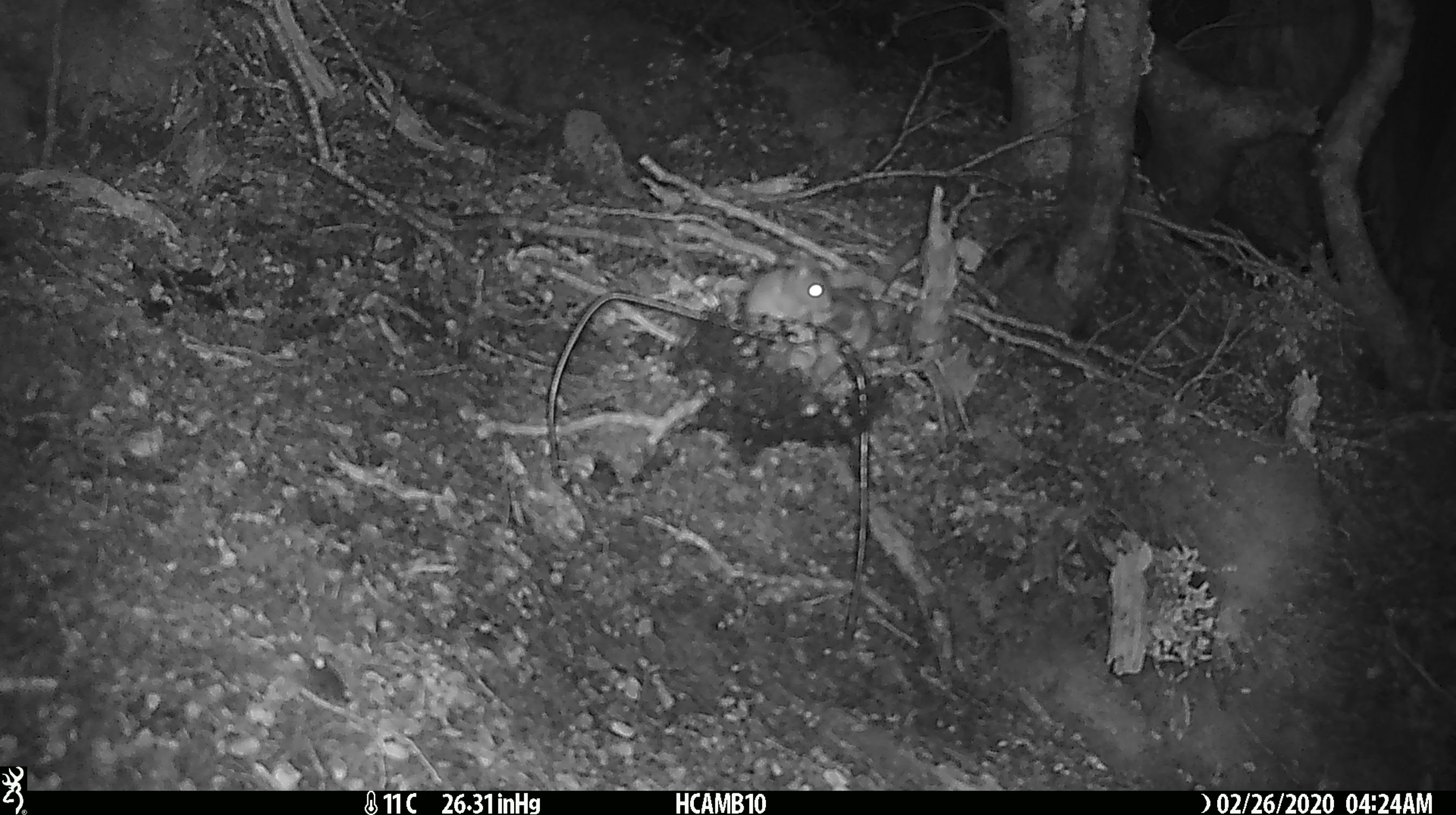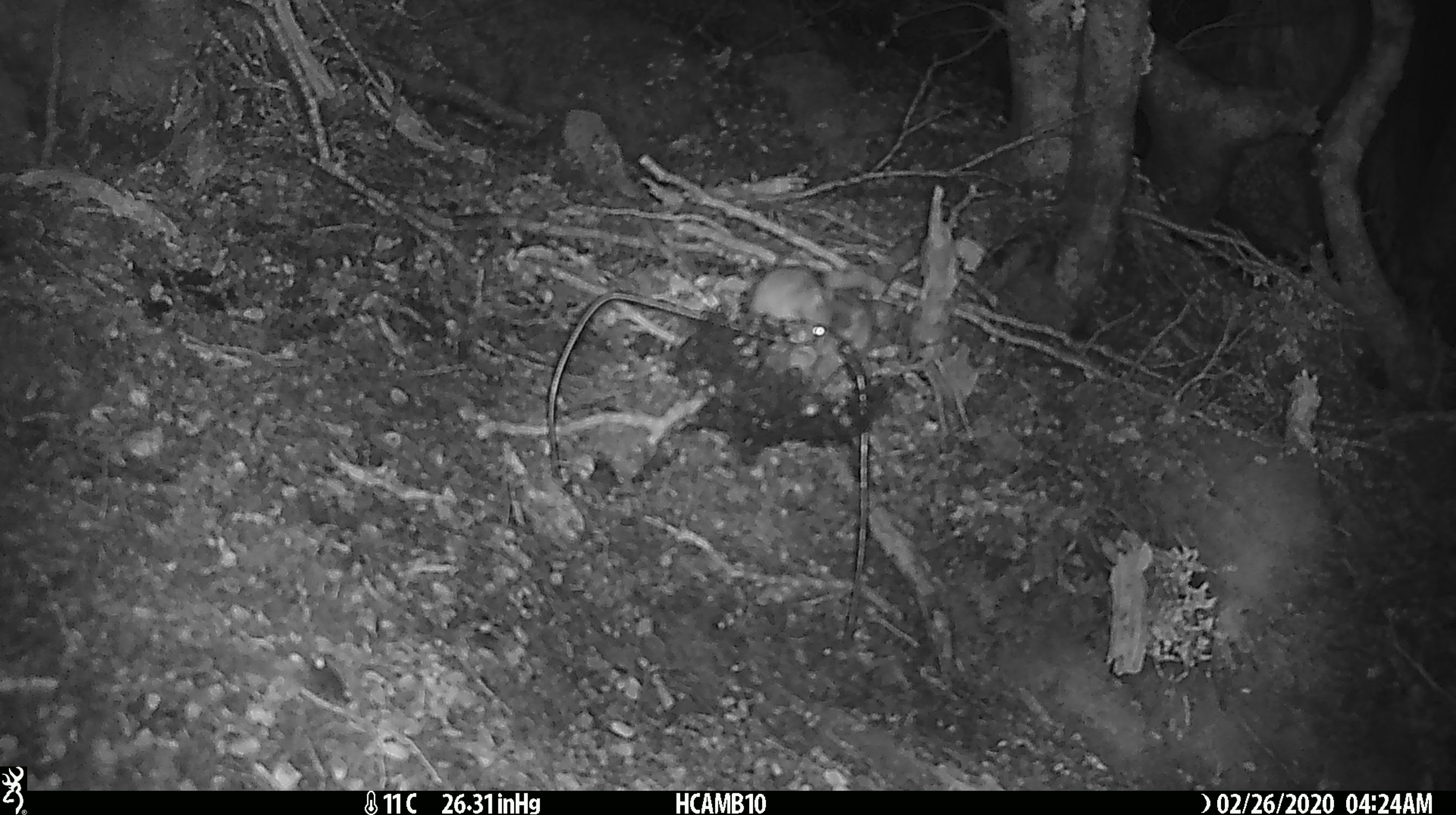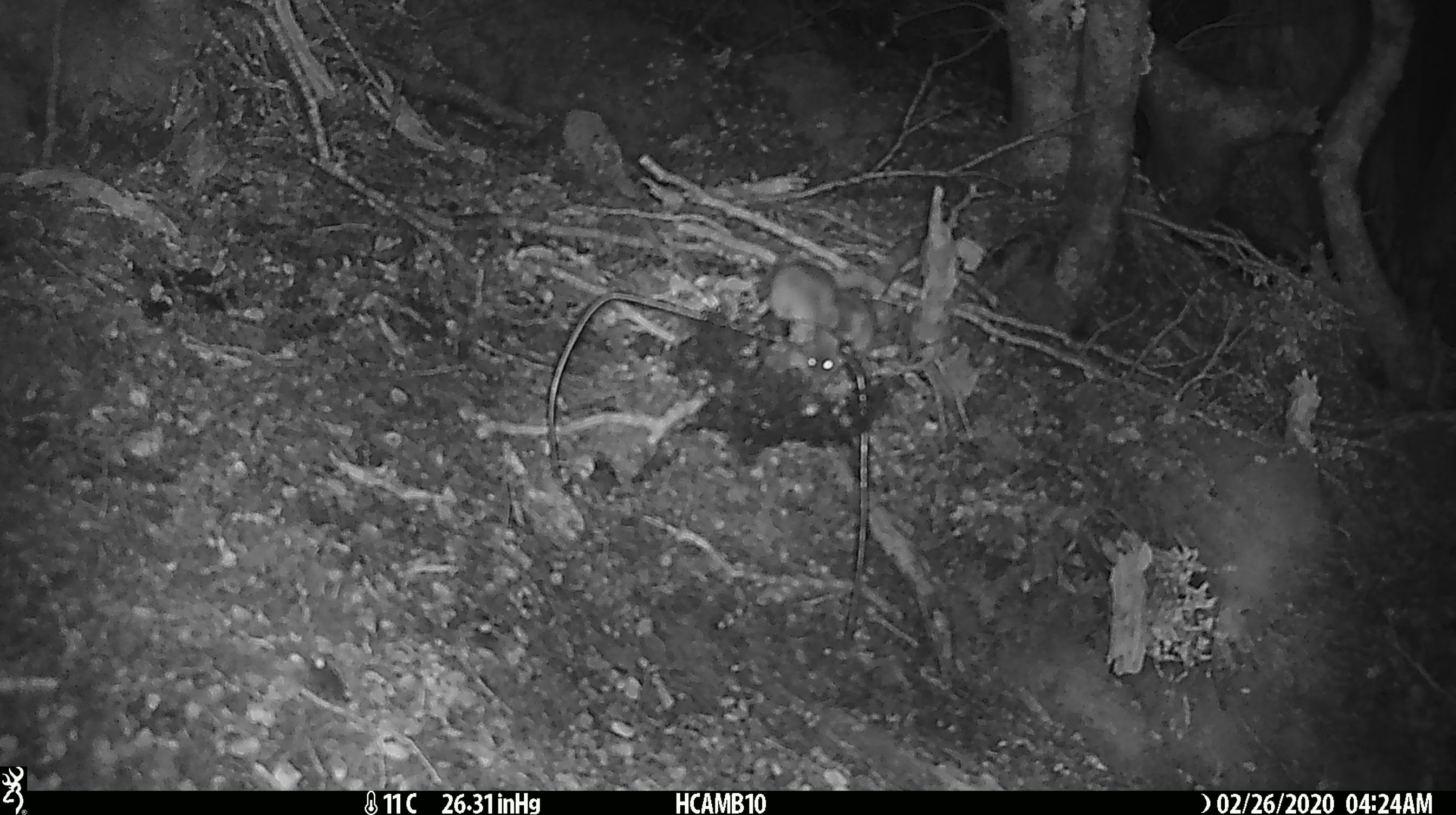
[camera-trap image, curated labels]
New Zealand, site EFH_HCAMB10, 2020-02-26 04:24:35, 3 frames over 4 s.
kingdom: Animalia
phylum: Chordata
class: Mammalia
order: Rodentia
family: Muridae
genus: Mus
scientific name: Mus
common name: mouse